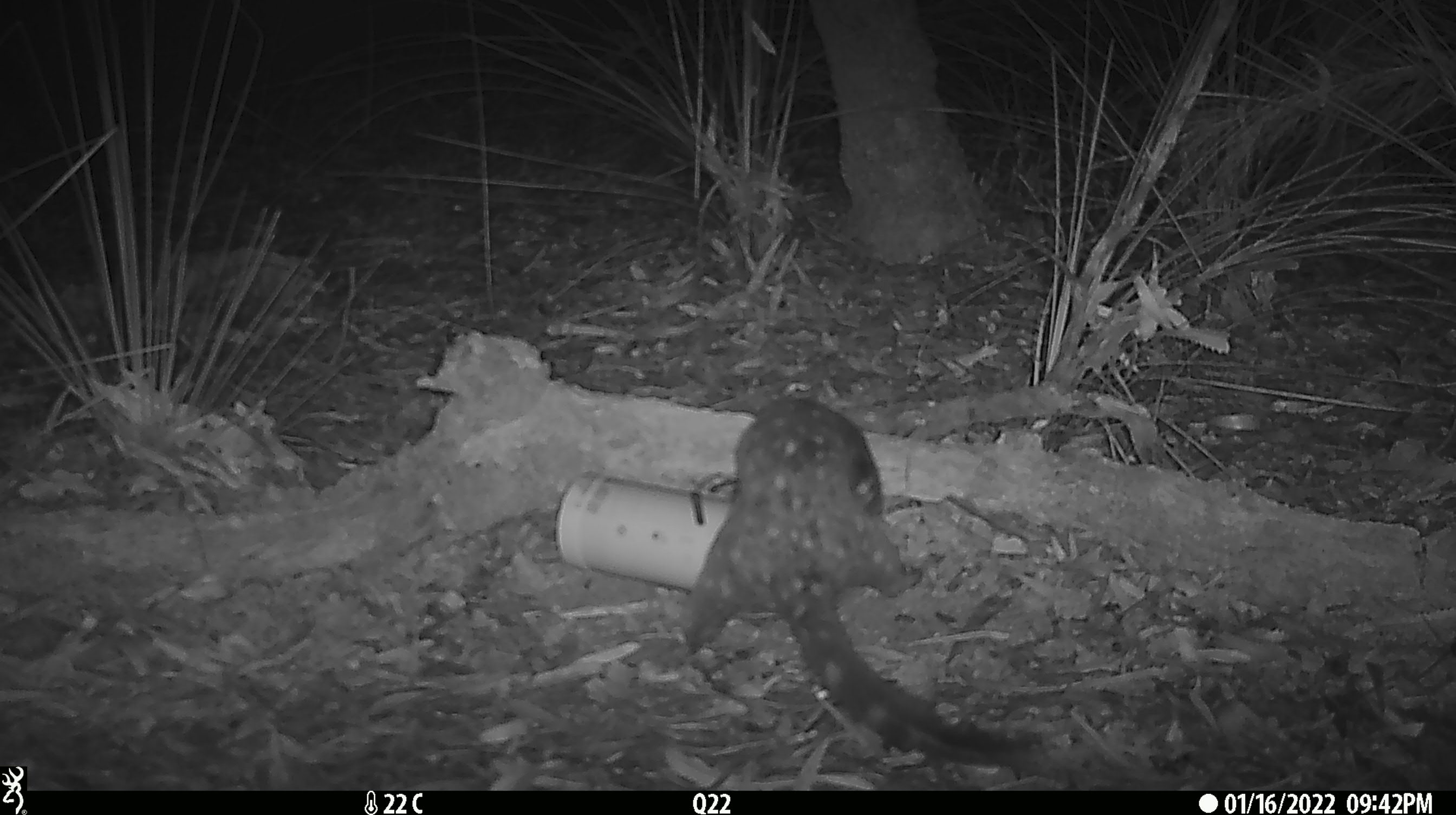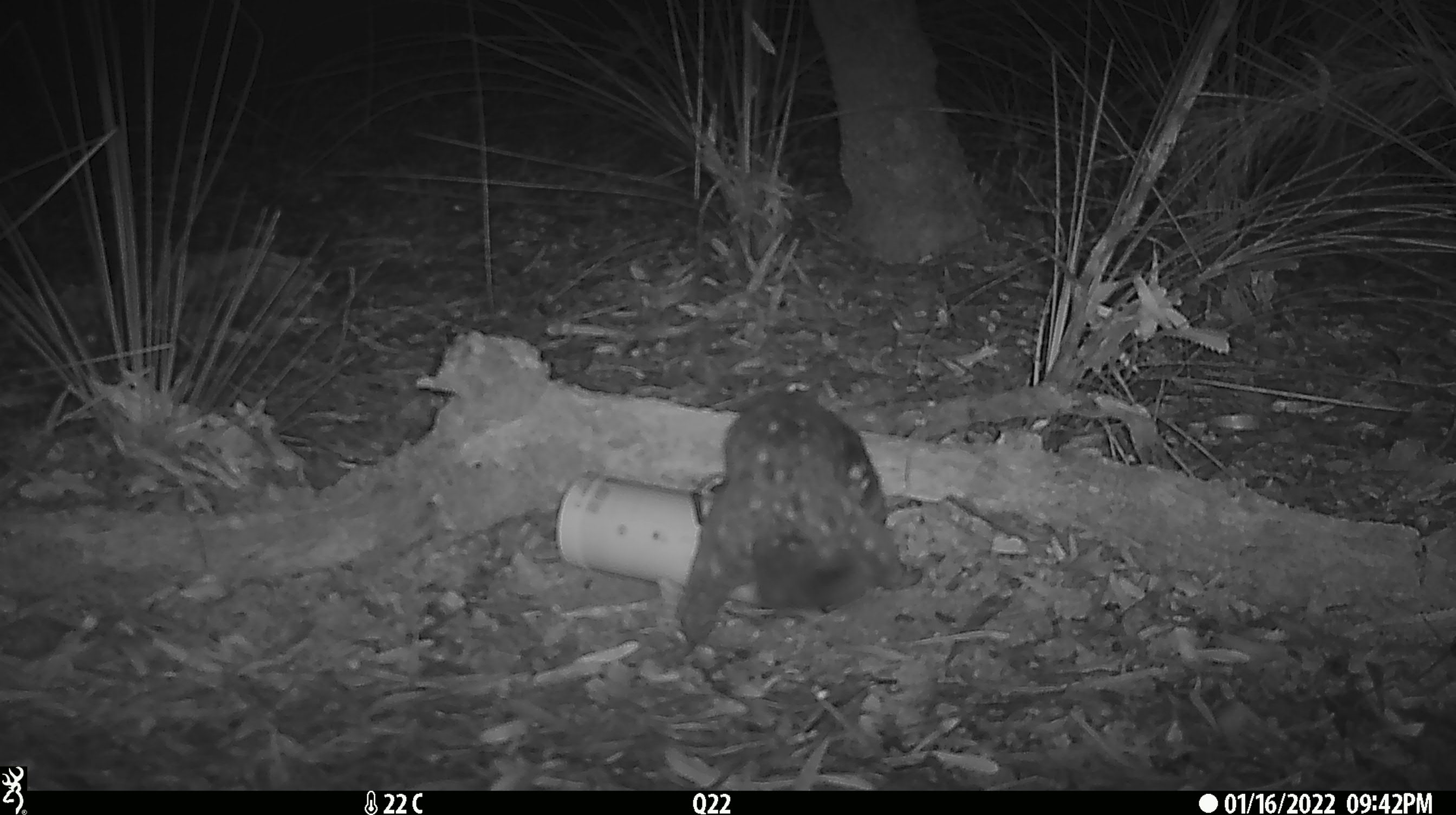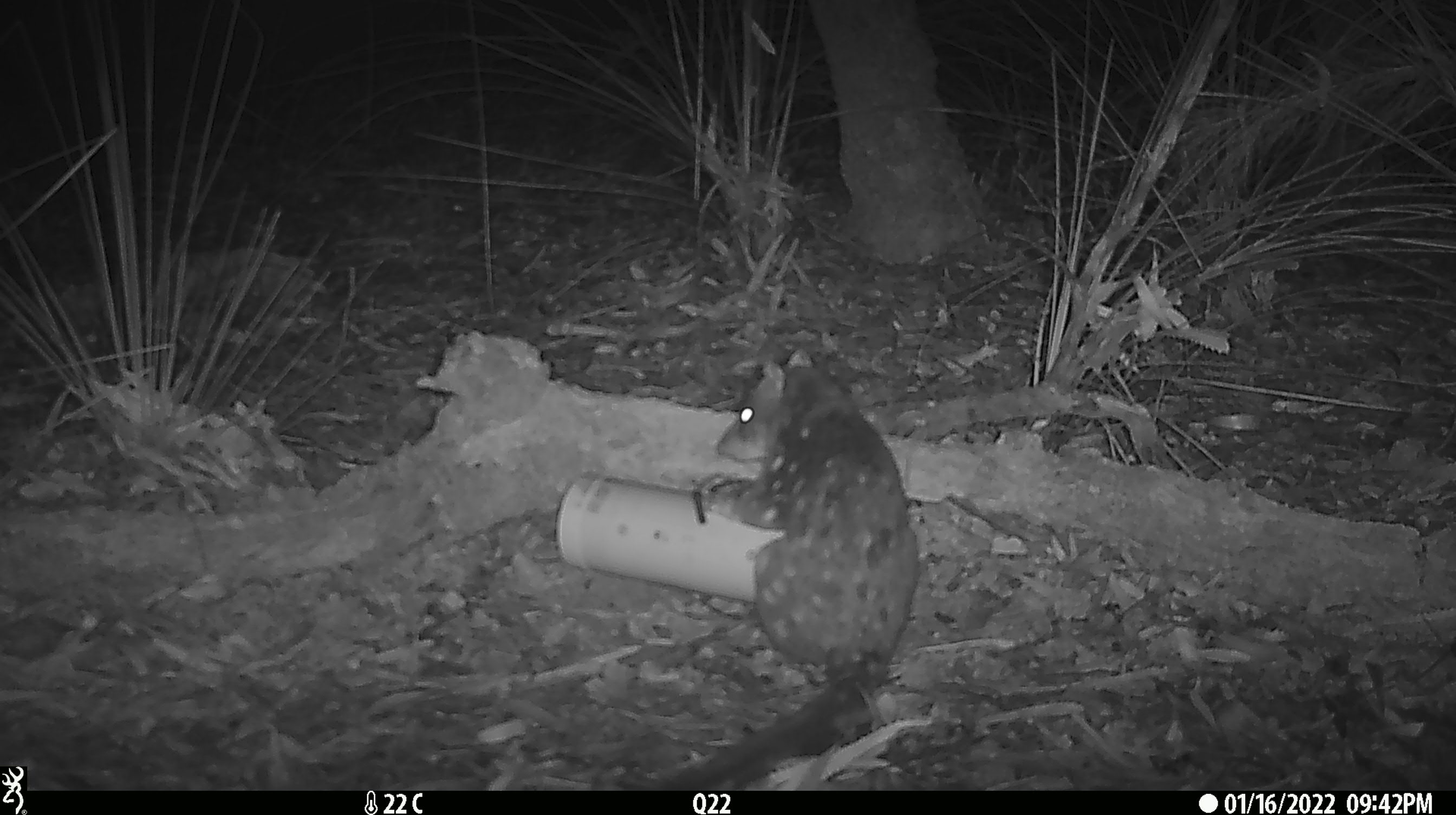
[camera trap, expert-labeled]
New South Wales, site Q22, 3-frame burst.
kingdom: Animalia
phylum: Chordata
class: Mammalia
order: Dasyuromorphia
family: Dasyuridae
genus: Dasyurus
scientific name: Dasyurus maculatus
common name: spotted-tailed quoll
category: quoll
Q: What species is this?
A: Quoll (spotted-tailed quoll) (Dasyurus maculatus).